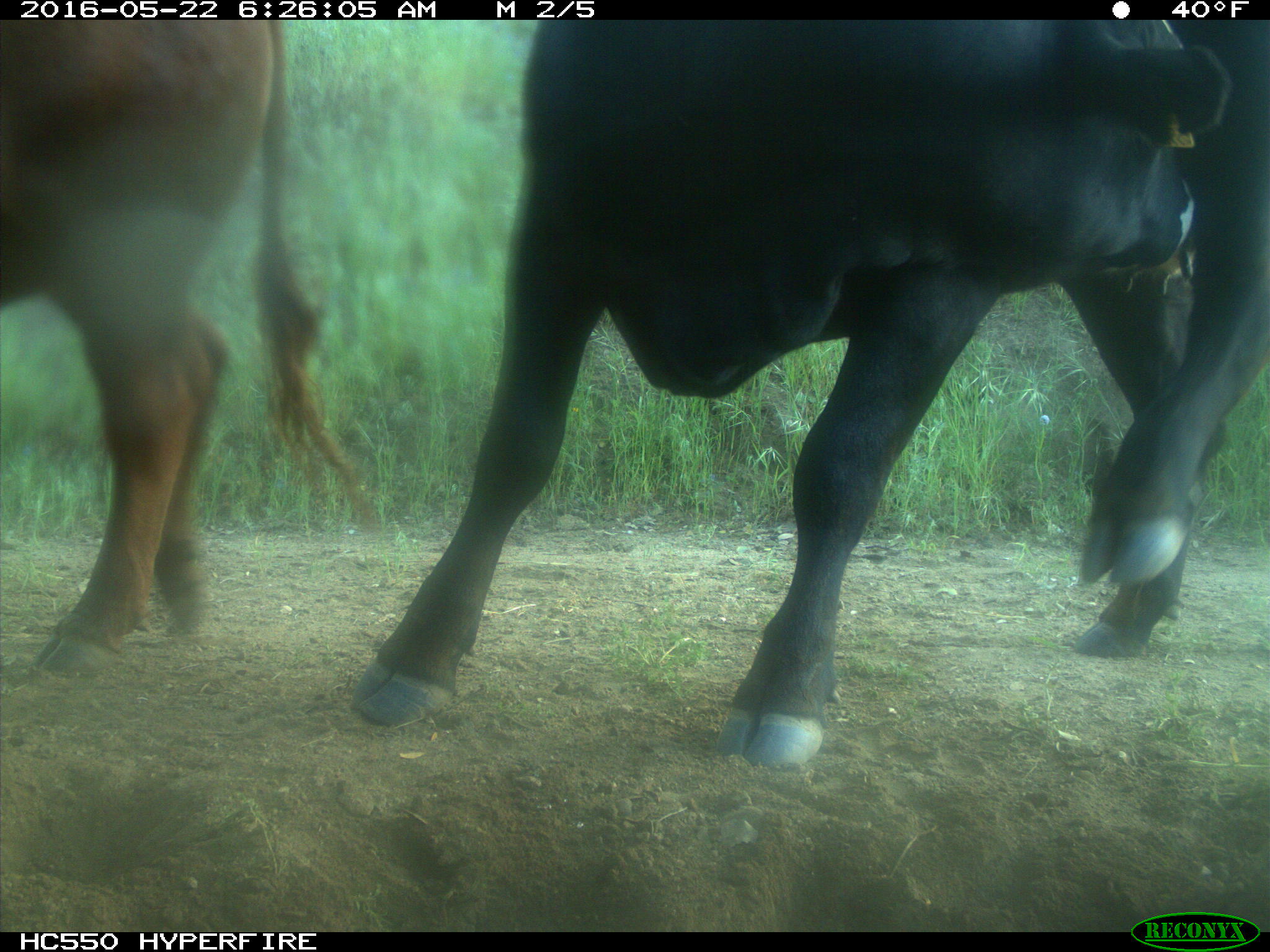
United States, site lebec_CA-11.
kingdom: Animalia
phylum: Chordata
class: Mammalia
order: Artiodactyla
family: Bovidae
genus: Bos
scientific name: Bos taurus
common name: domestic cow